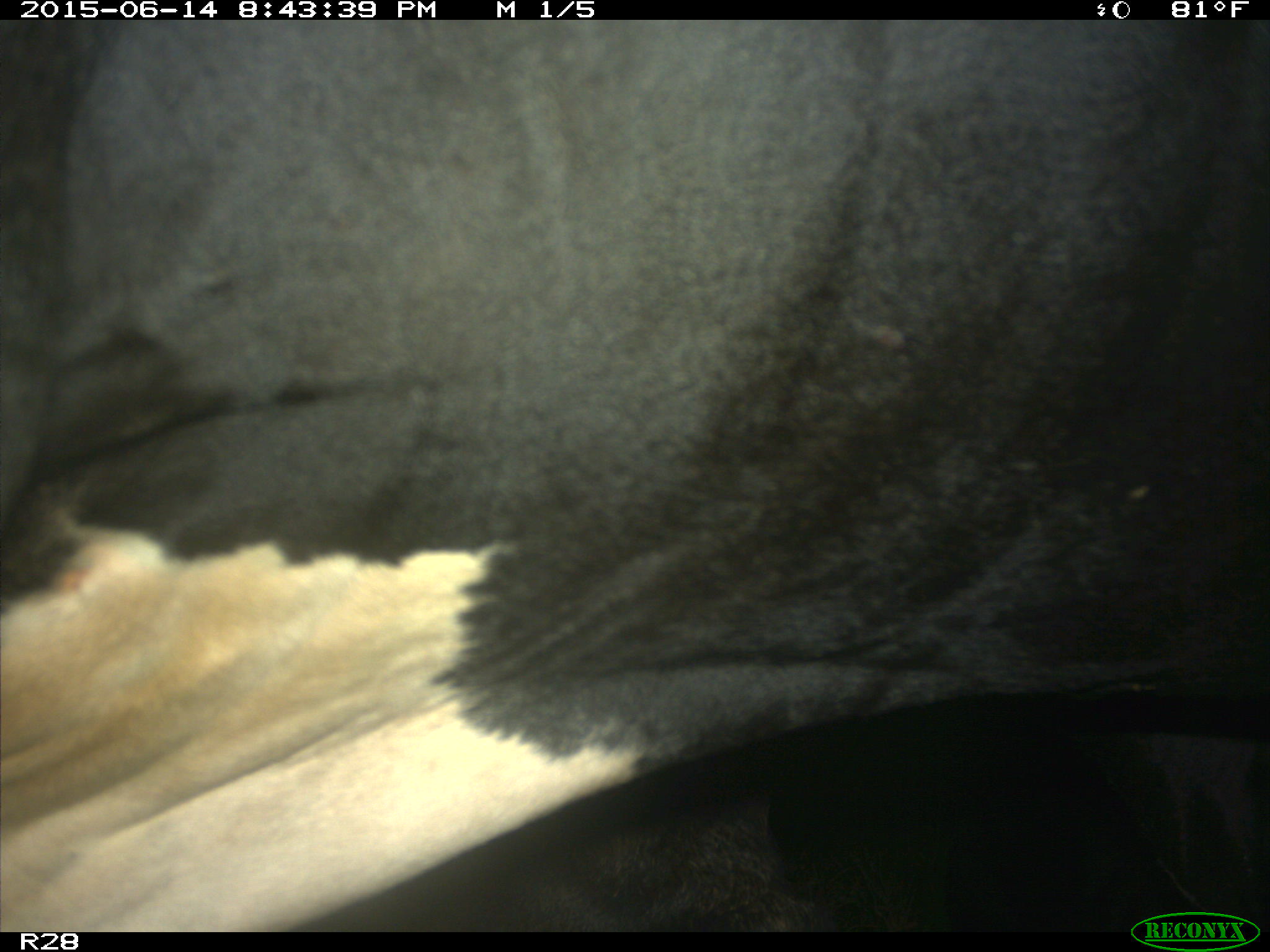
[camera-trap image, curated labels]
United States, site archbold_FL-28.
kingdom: Animalia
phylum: Chordata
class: Mammalia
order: Artiodactyla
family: Bovidae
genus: Bos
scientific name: Bos taurus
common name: domestic cow